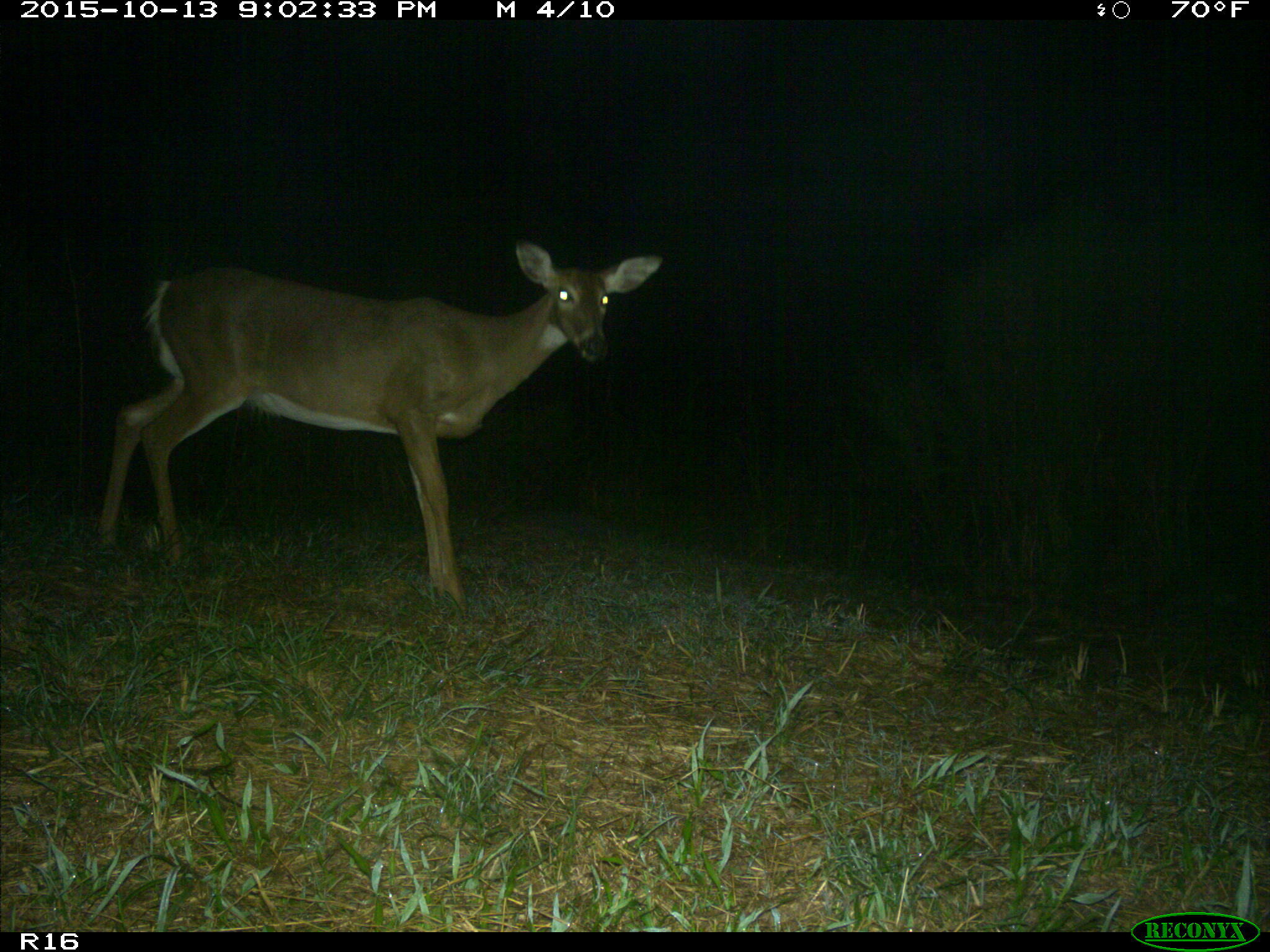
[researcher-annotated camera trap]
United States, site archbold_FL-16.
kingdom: Animalia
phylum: Chordata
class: Mammalia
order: Artiodactyla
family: Cervidae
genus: Odocoileus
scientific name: Odocoileus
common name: deer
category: unidentified deer